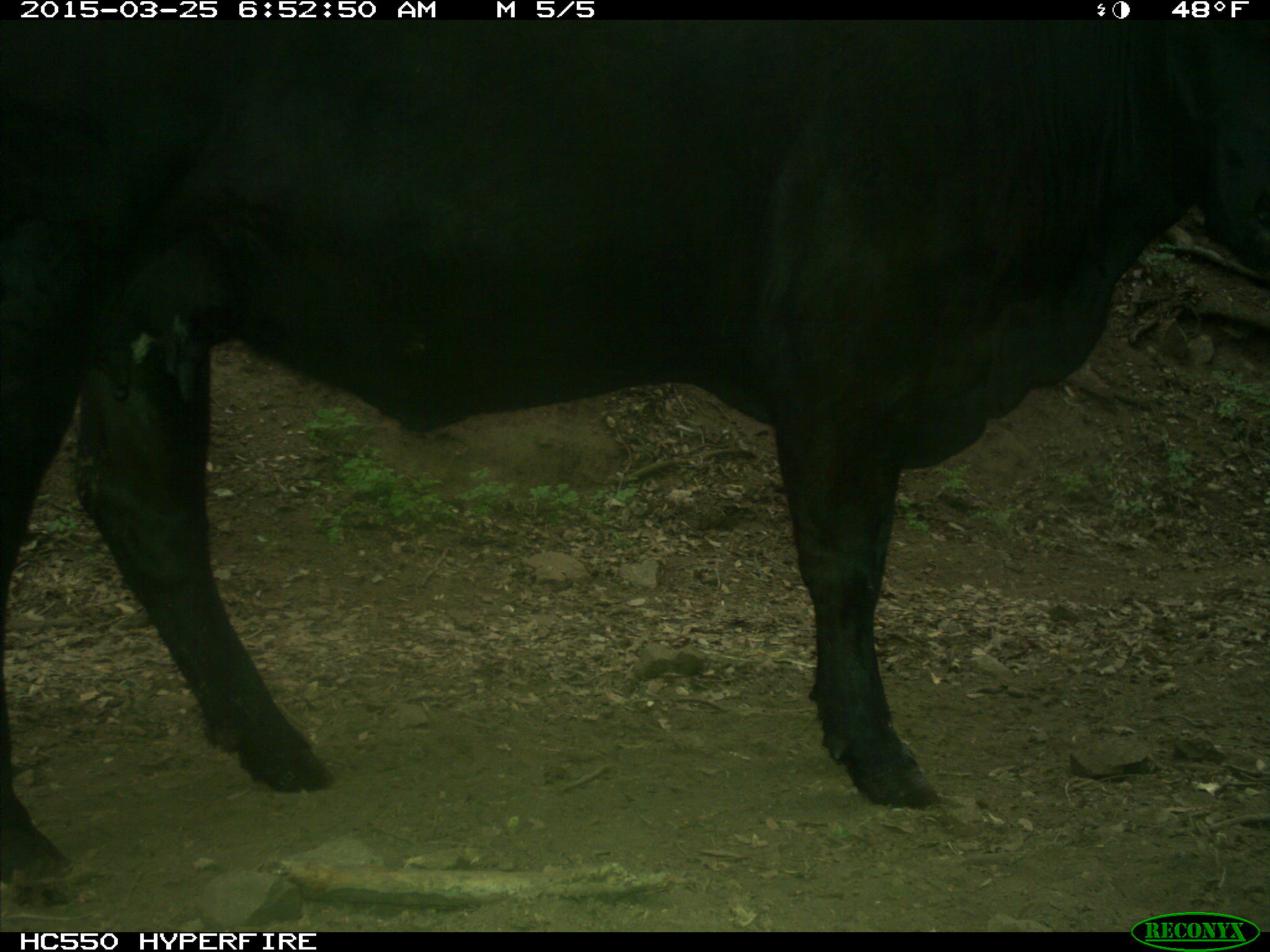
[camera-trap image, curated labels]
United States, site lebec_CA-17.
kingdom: Animalia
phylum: Chordata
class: Mammalia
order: Artiodactyla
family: Bovidae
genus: Bos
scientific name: Bos taurus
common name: domestic cow